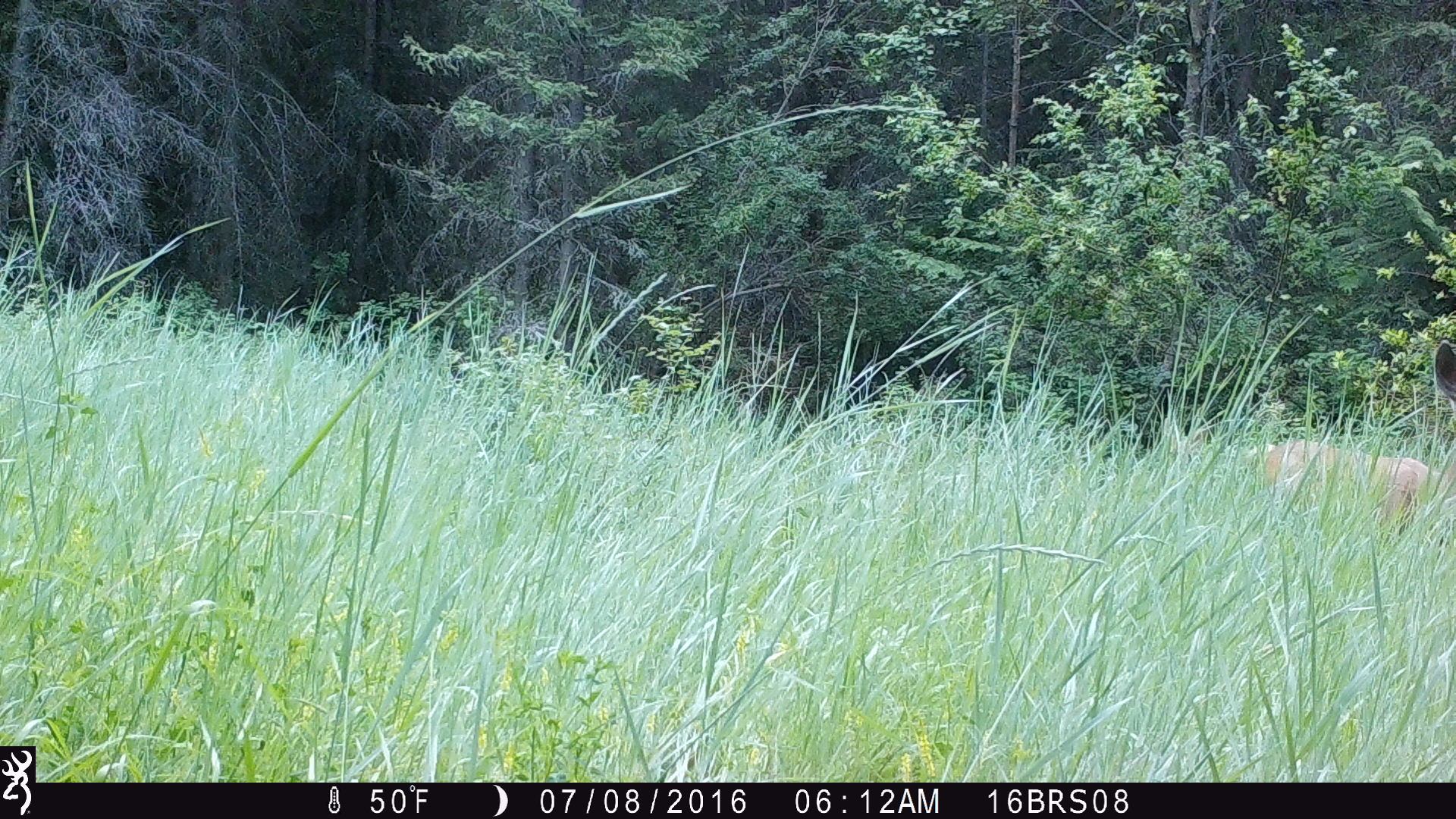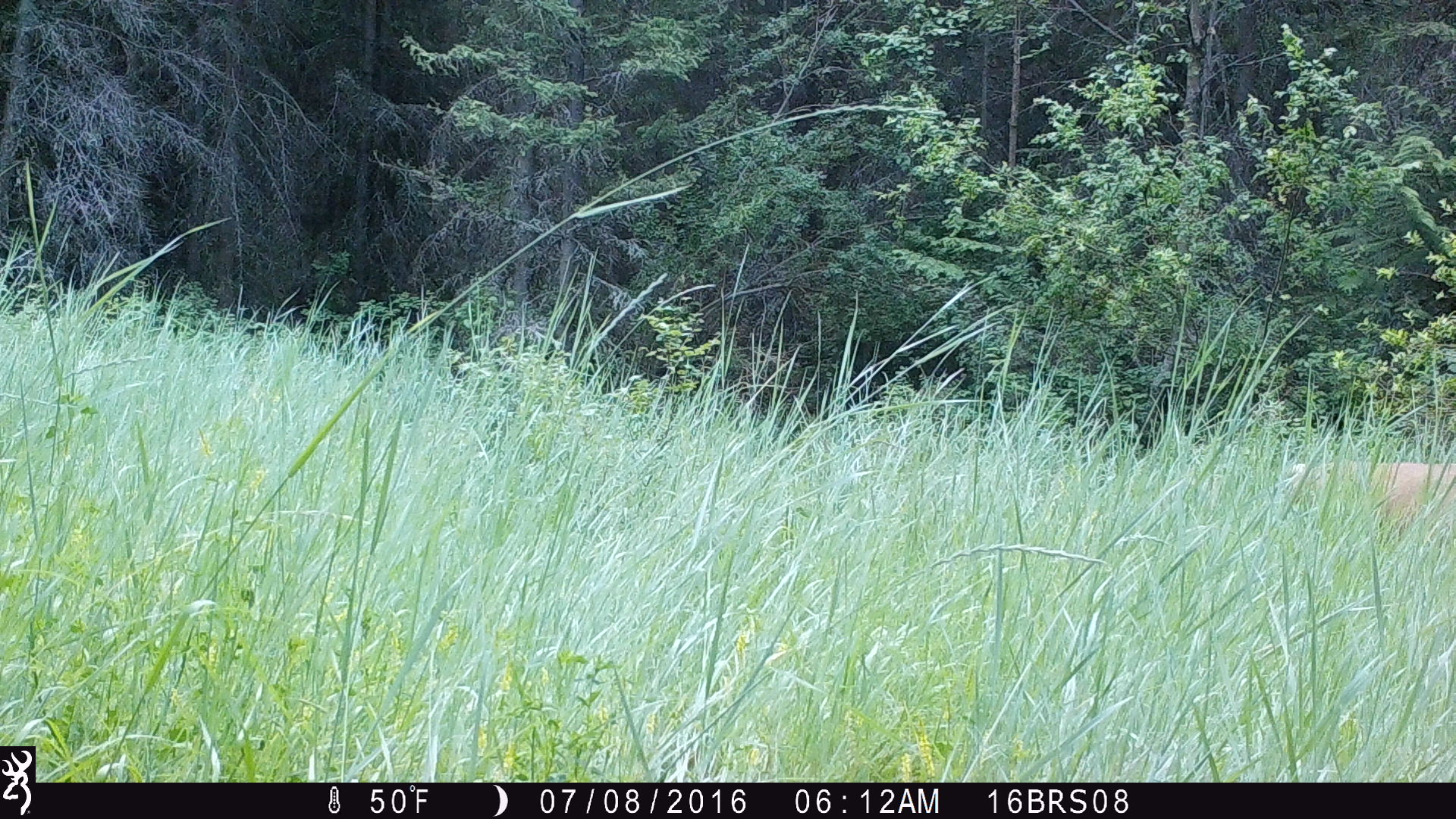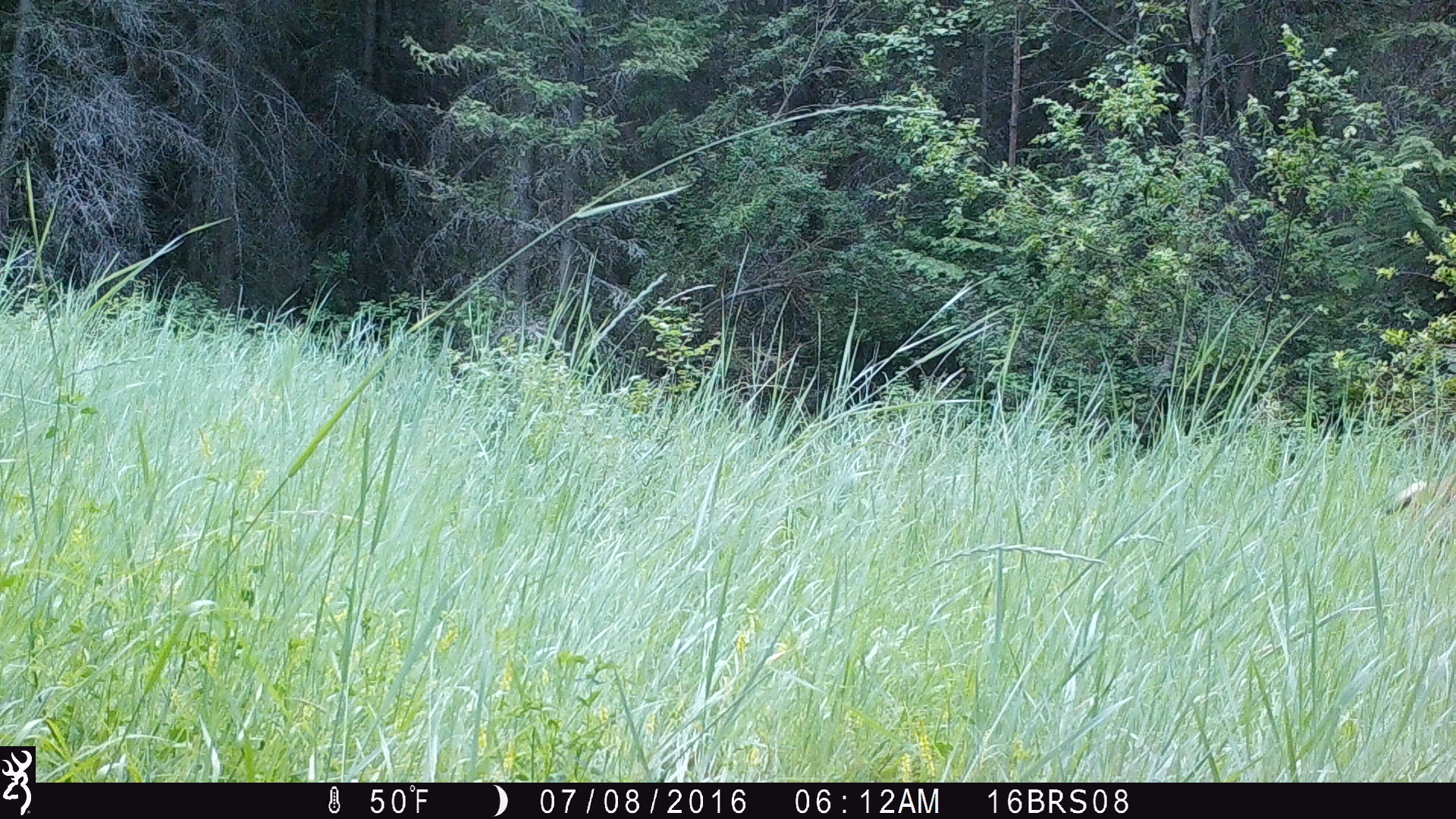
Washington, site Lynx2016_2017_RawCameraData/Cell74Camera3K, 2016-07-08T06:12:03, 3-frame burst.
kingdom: Animalia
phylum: Chordata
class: Mammalia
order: Artiodactyla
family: Cervidae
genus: Odocoileus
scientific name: Odocoileus hemionus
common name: mule deer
Odocoileus hemionus (mule deer). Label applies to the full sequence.